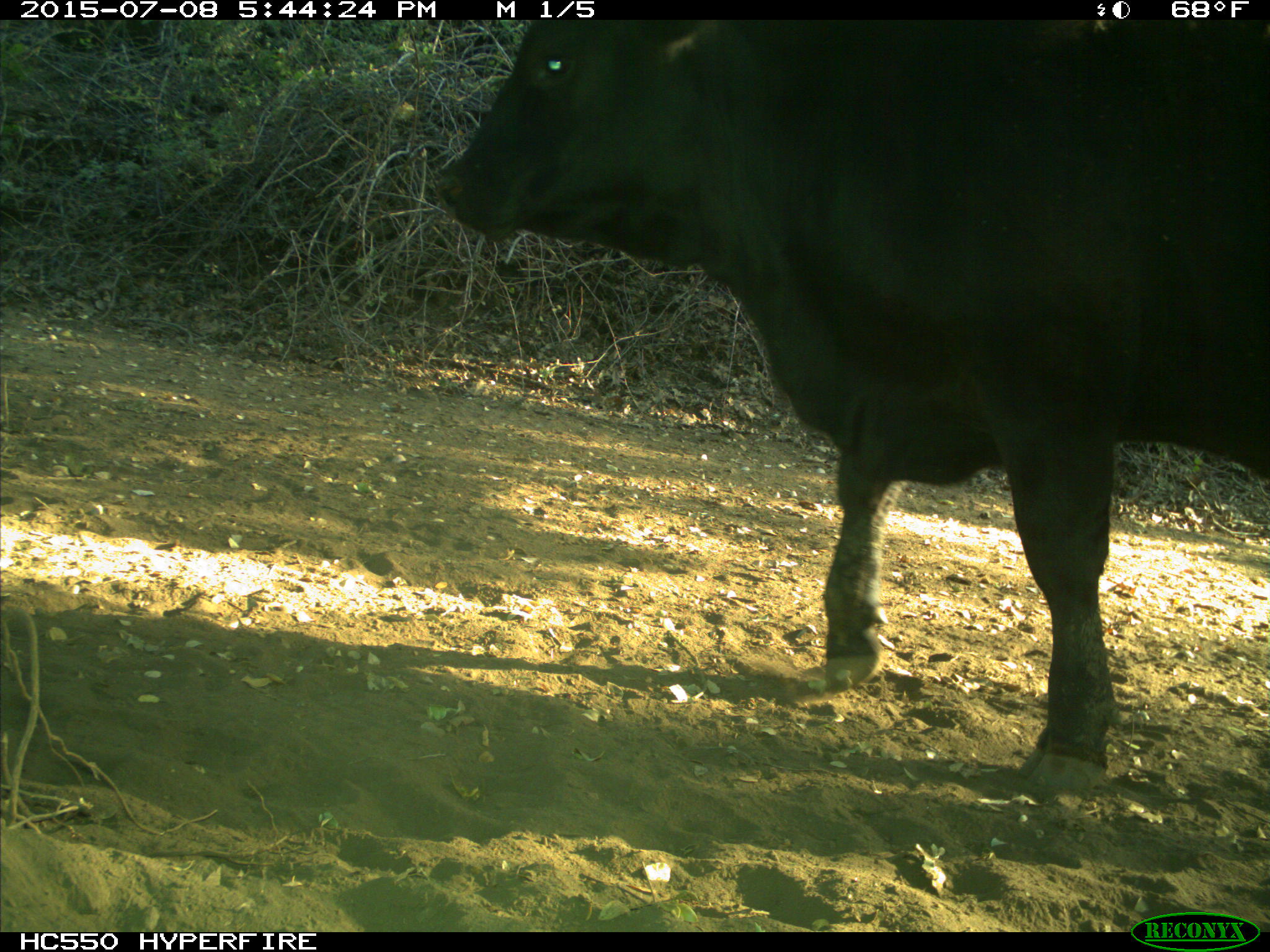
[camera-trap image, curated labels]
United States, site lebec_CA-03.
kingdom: Animalia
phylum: Chordata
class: Mammalia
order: Artiodactyla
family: Bovidae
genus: Bos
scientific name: Bos taurus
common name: domestic cow